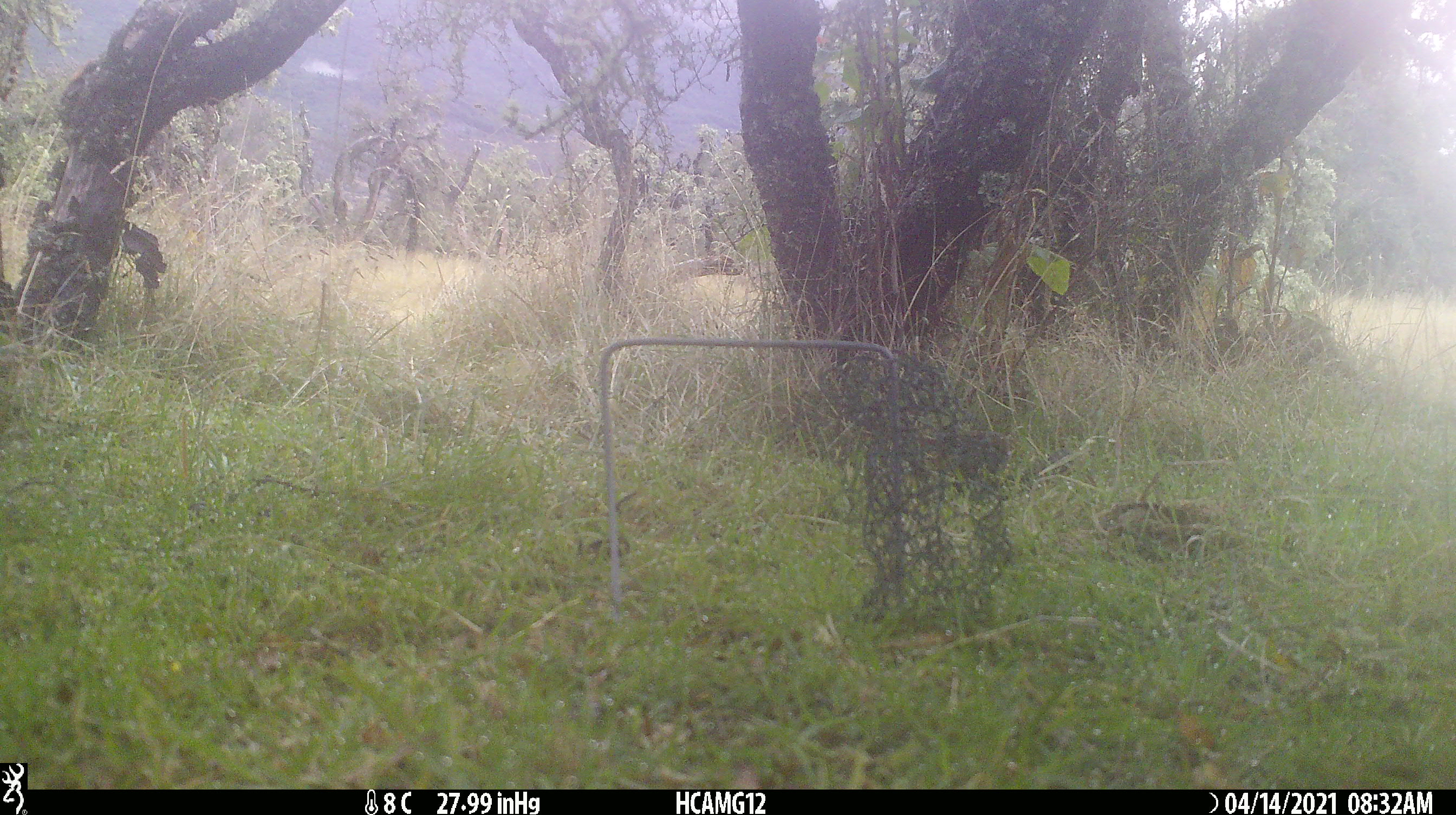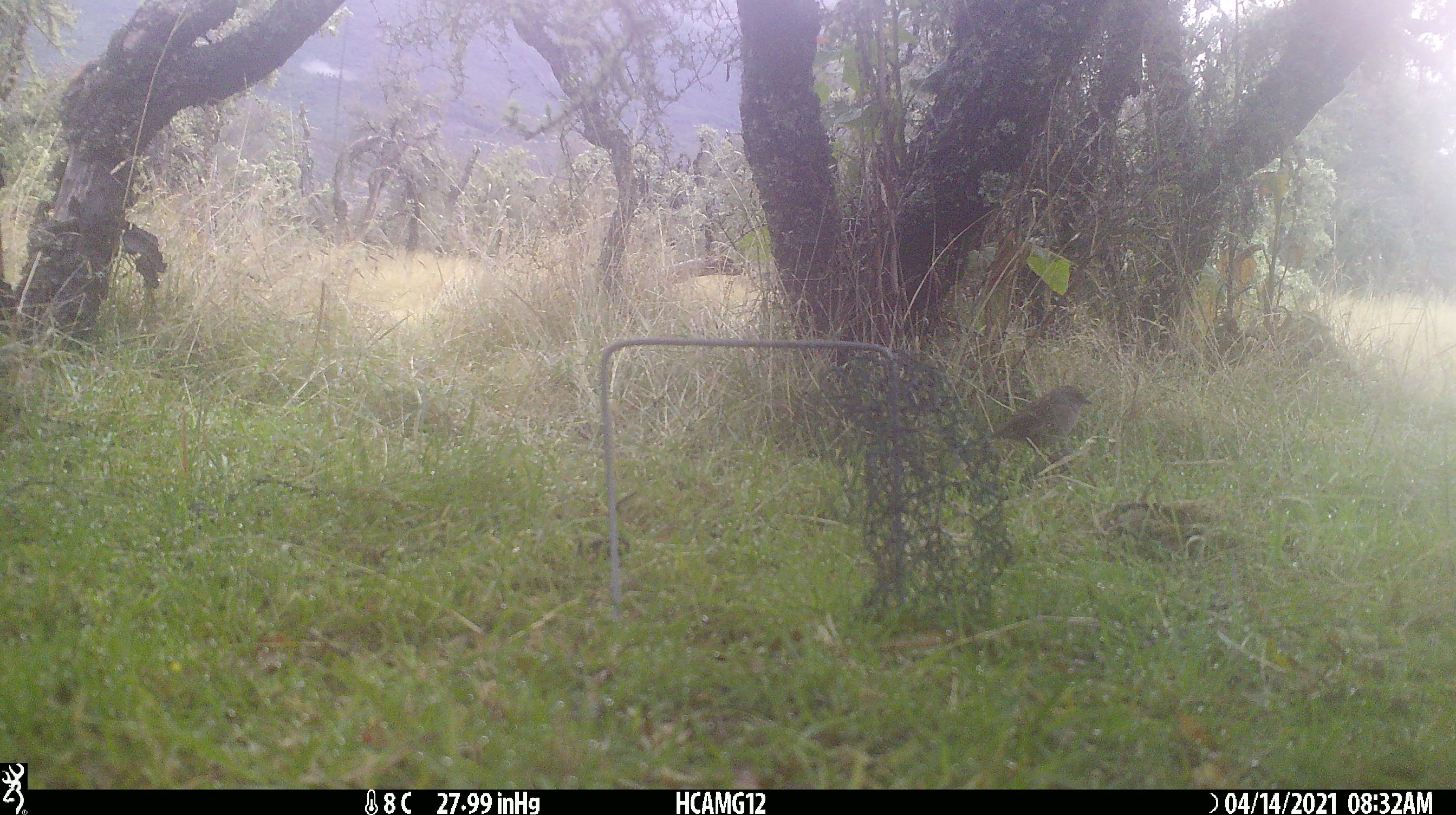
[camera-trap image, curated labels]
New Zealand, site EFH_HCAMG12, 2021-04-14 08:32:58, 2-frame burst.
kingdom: Animalia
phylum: Chordata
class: Aves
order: Passeriformes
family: Prunellidae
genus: Prunella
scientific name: Prunella modularis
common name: dunnock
Dunnock (Prunella modularis).